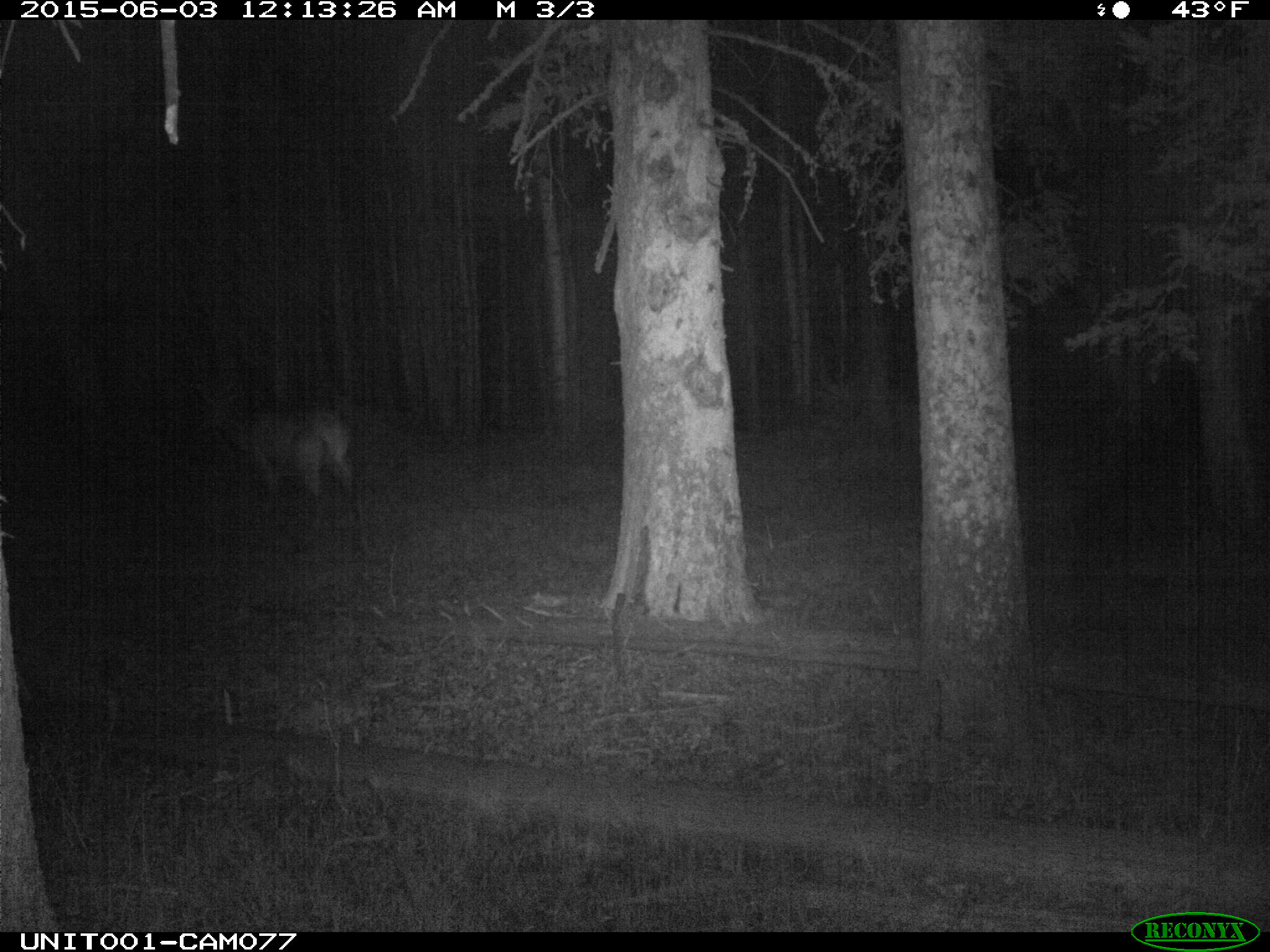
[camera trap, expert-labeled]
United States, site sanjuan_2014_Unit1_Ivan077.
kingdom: Animalia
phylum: Chordata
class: Mammalia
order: Artiodactyla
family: Cervidae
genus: Cervus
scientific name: Cervus elaphus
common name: red deer